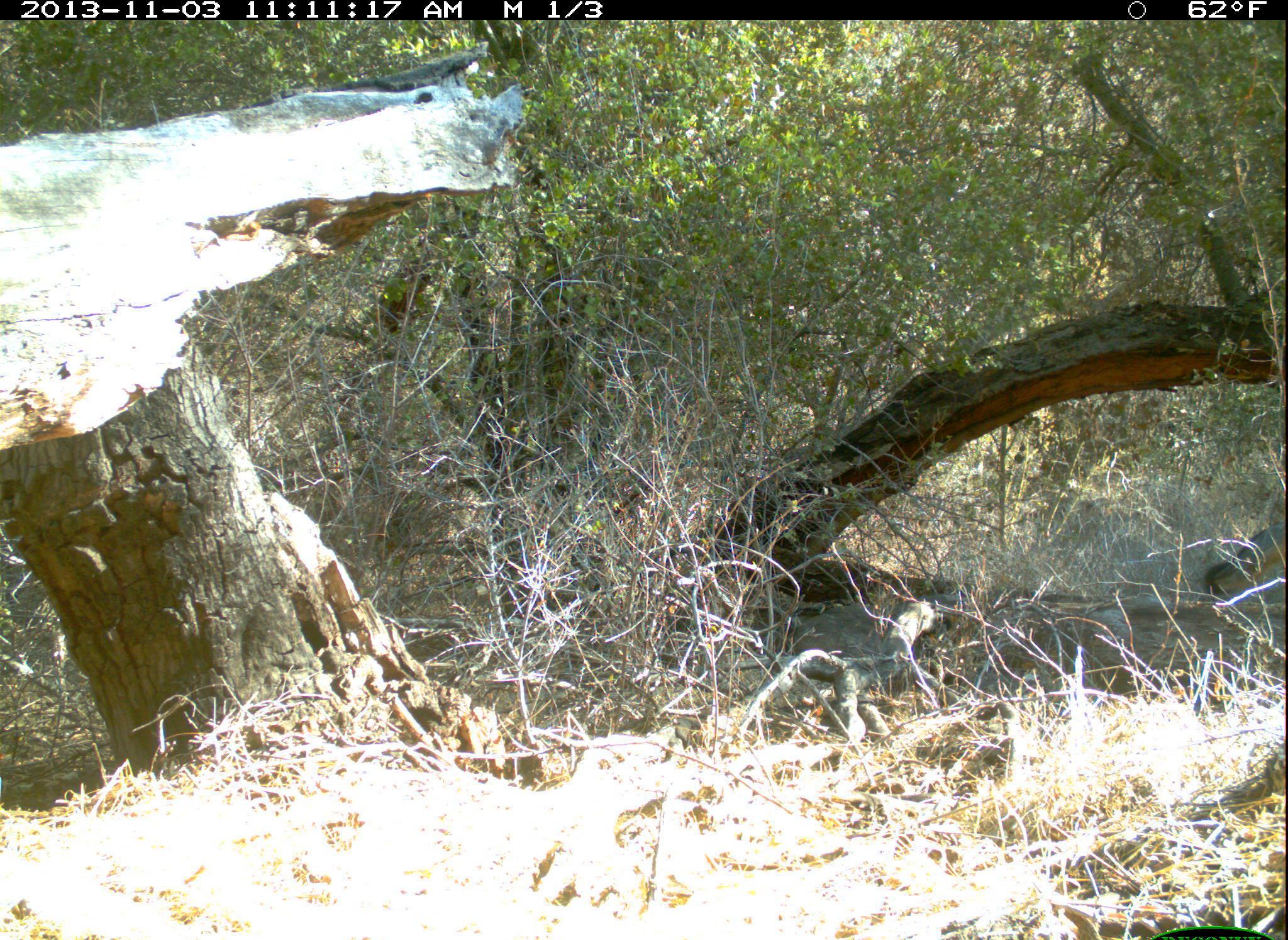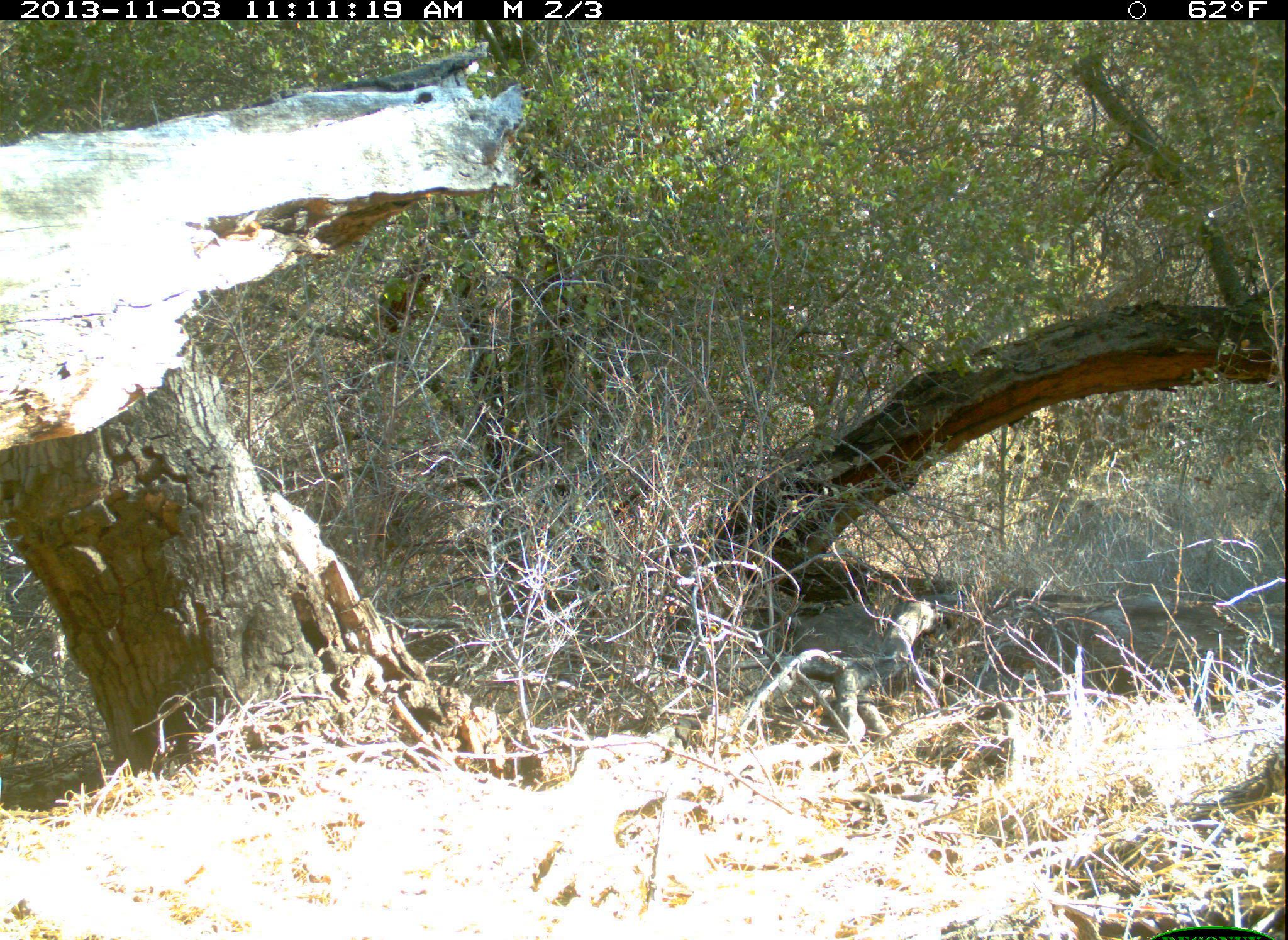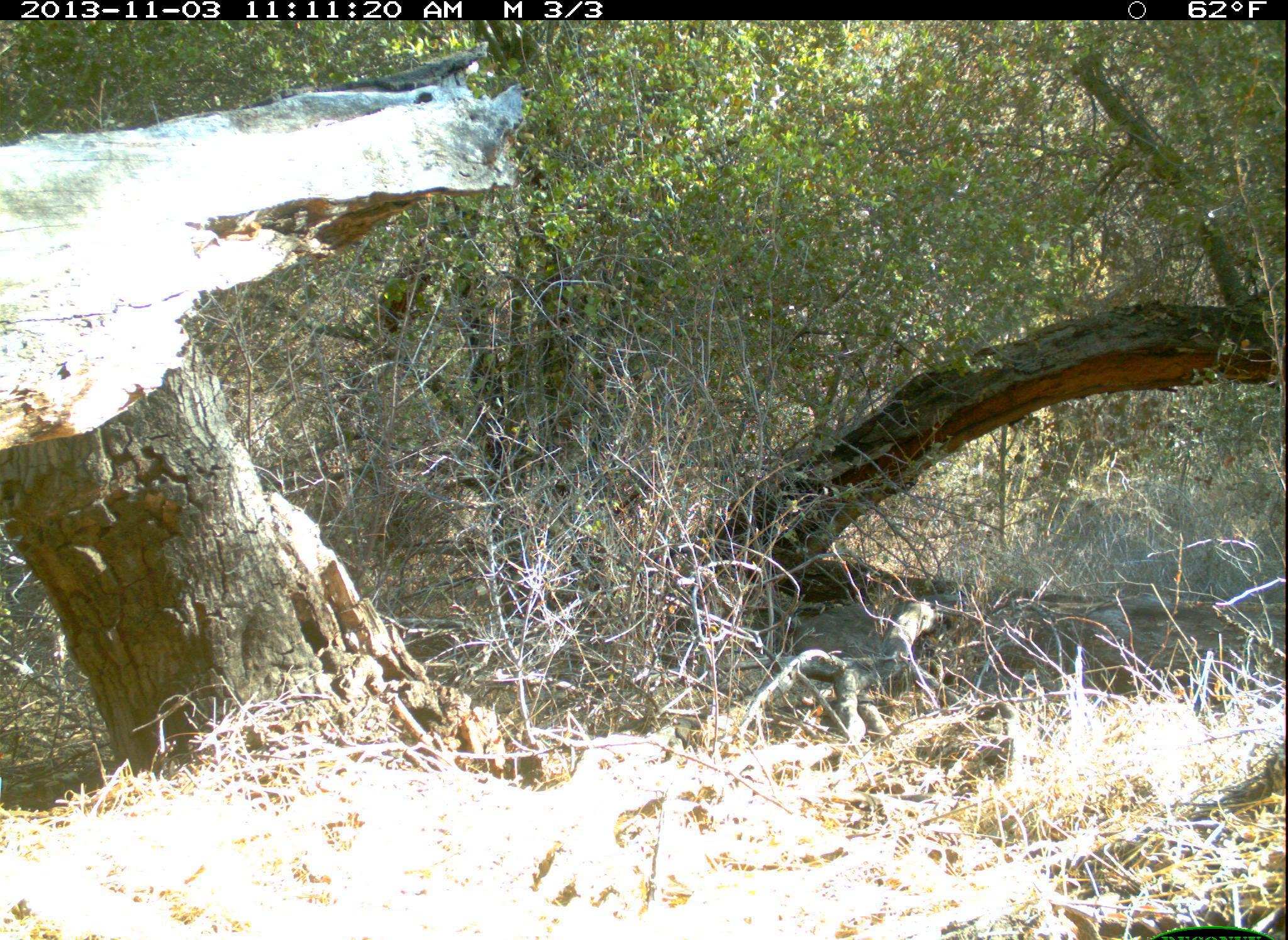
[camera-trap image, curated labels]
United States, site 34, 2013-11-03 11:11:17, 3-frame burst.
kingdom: Animalia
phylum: Chordata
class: Mammalia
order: Carnivora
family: Canidae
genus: Urocyon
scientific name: Urocyon cinereoargenteus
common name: gray fox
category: fox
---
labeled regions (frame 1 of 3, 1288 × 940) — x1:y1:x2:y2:
fox: 233:40:491:111; 1207:523:1288:604